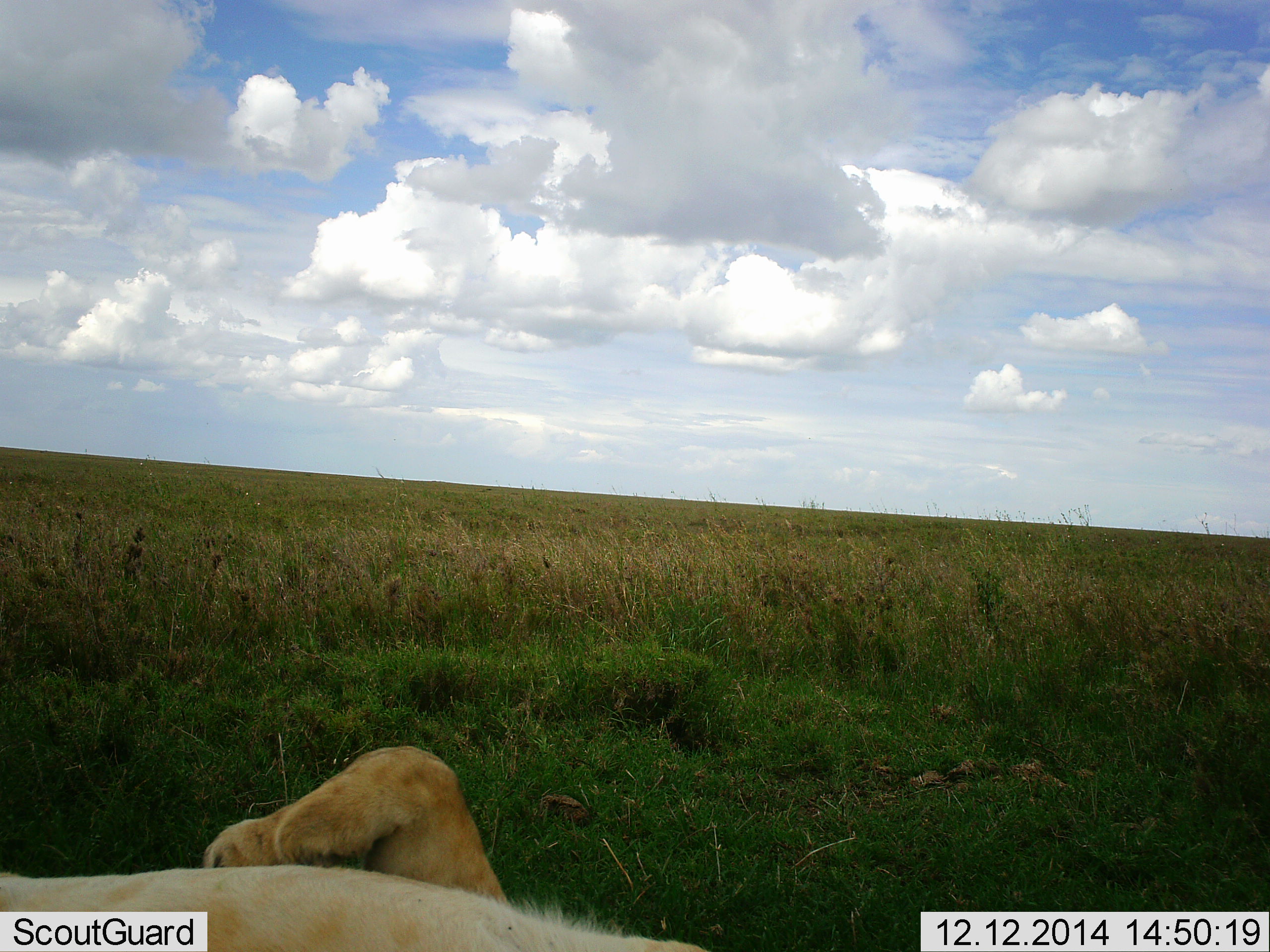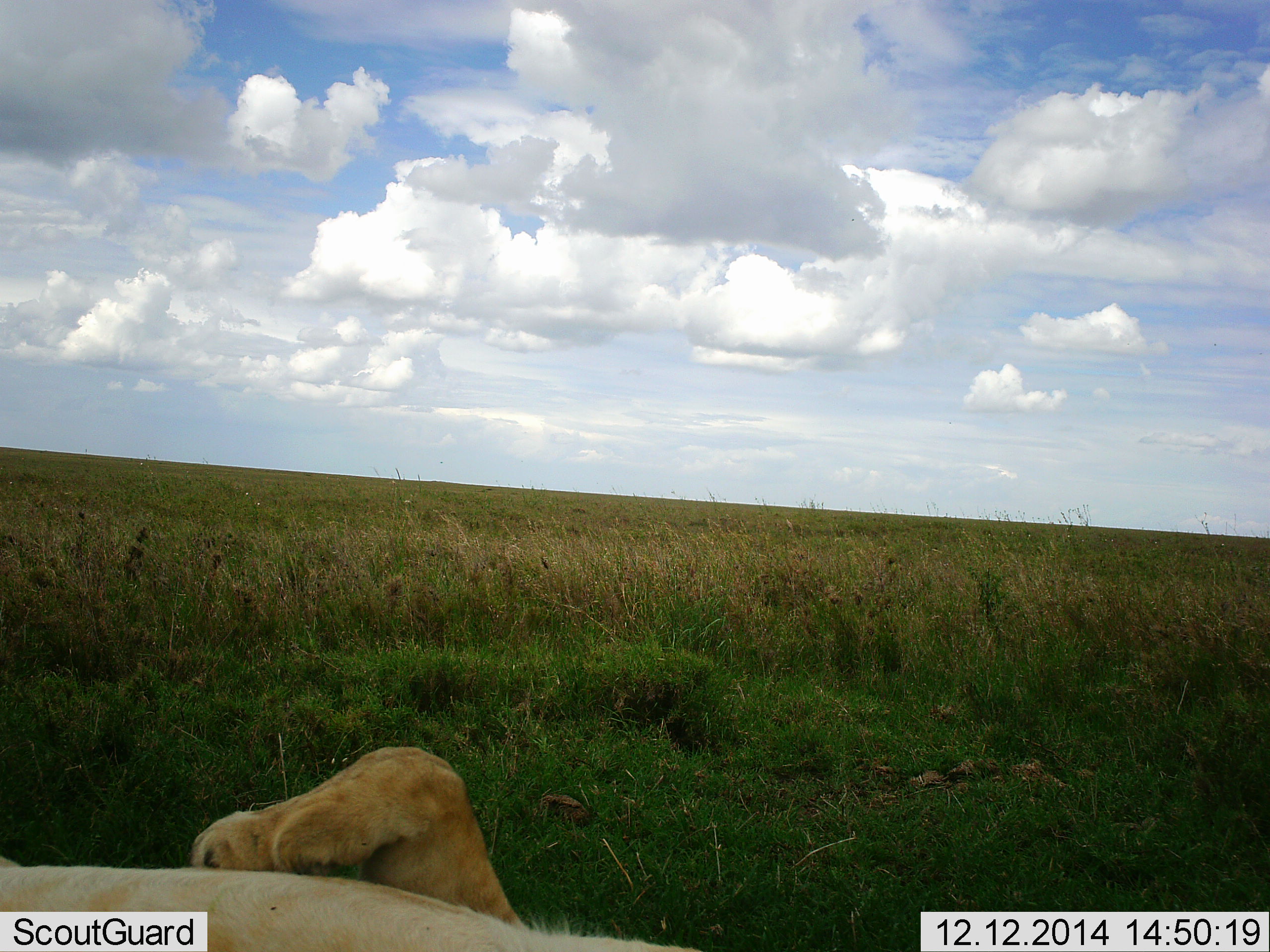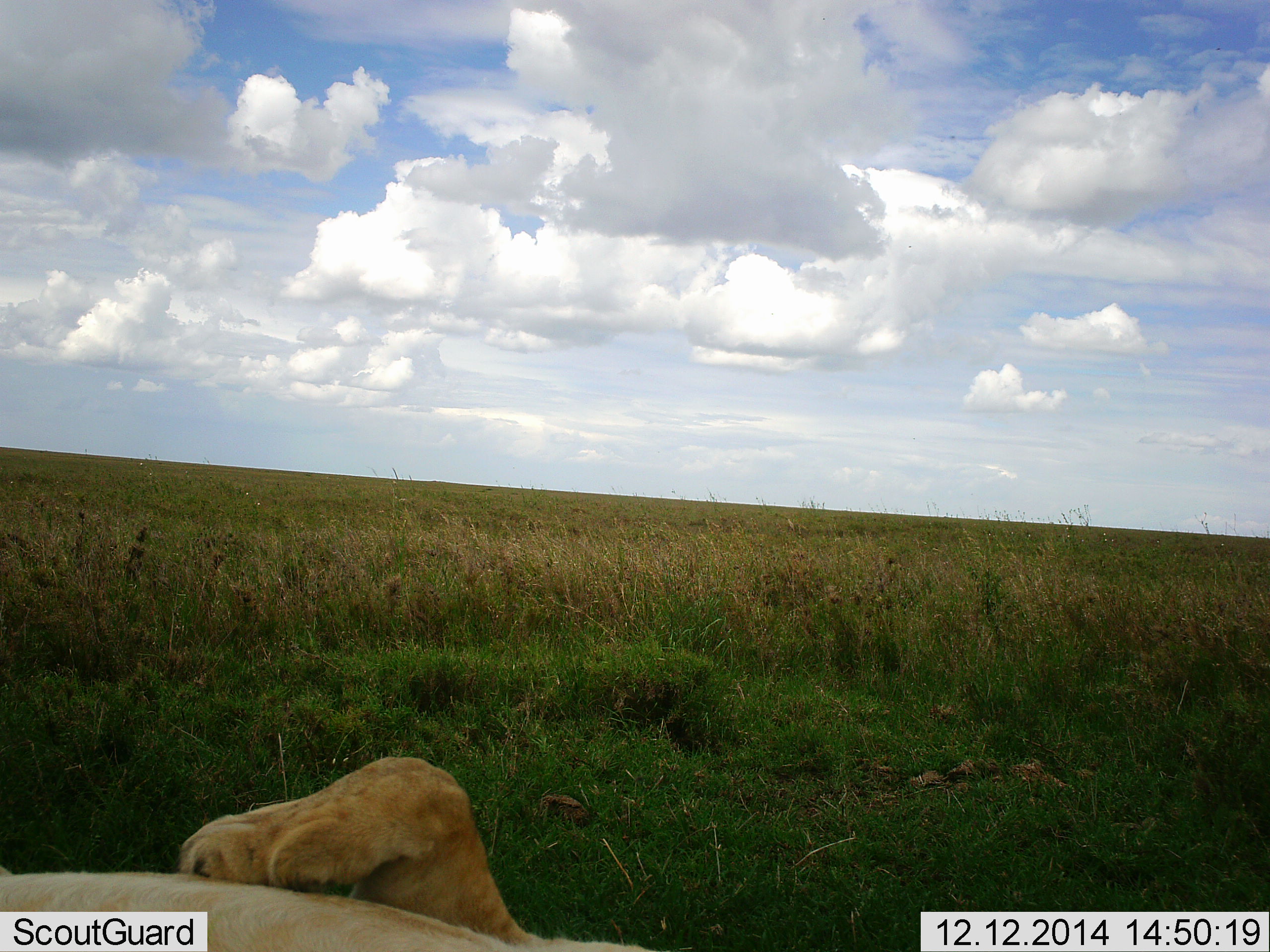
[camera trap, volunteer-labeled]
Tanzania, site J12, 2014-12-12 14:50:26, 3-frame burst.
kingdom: Animalia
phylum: Chordata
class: Mammalia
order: Carnivora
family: Felidae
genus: Panthera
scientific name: Panthera leo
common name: lion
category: lionfemale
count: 1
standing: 0%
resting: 90%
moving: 0%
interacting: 0%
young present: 0%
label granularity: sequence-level